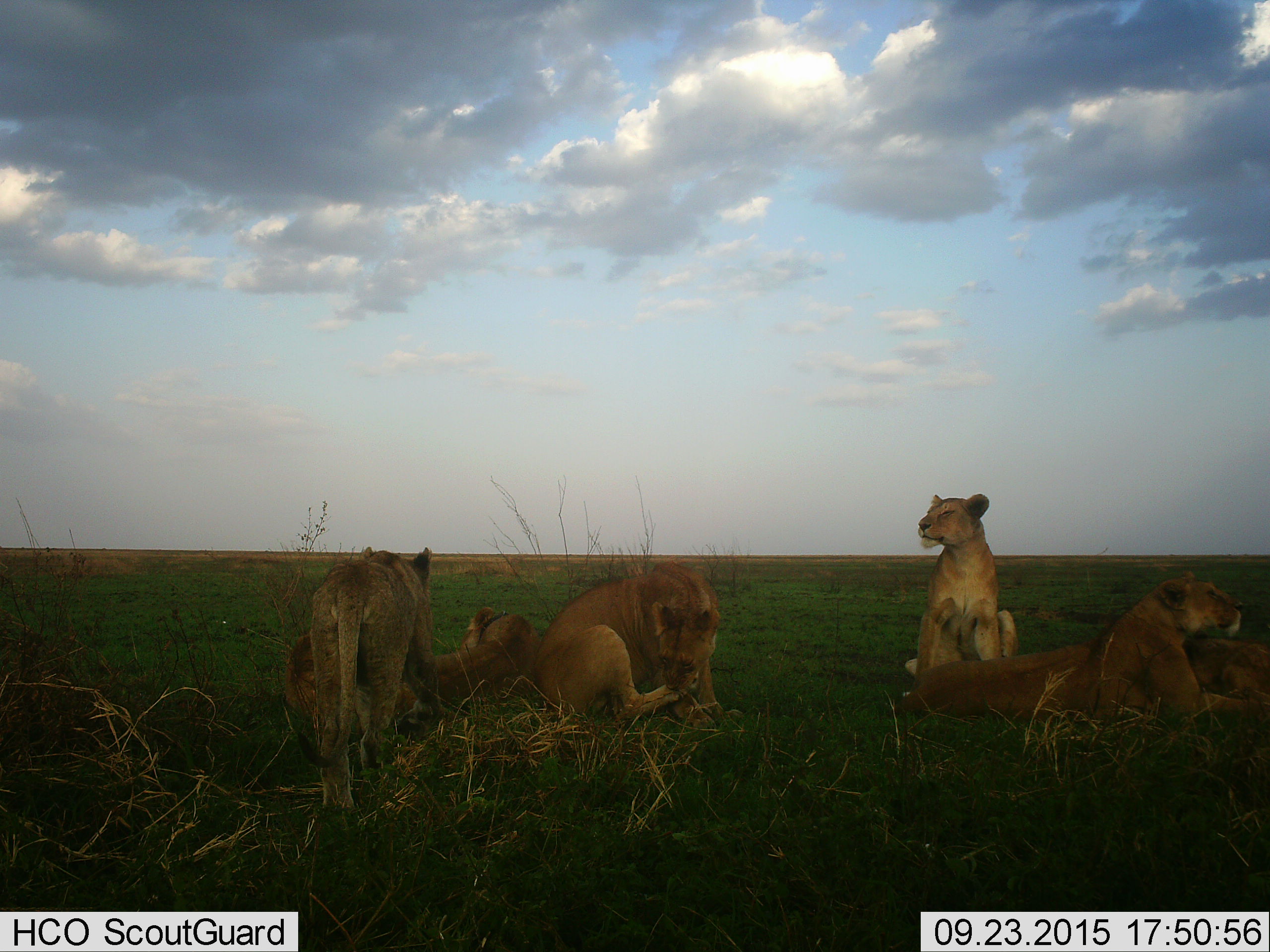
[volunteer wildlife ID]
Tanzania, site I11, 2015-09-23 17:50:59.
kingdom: Animalia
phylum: Chordata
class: Mammalia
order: Carnivora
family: Felidae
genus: Panthera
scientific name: Panthera leo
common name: lion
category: lionfemale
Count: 6.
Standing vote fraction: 40%.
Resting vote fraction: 100%.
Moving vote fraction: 20%.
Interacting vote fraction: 40%.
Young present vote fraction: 10%.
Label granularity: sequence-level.